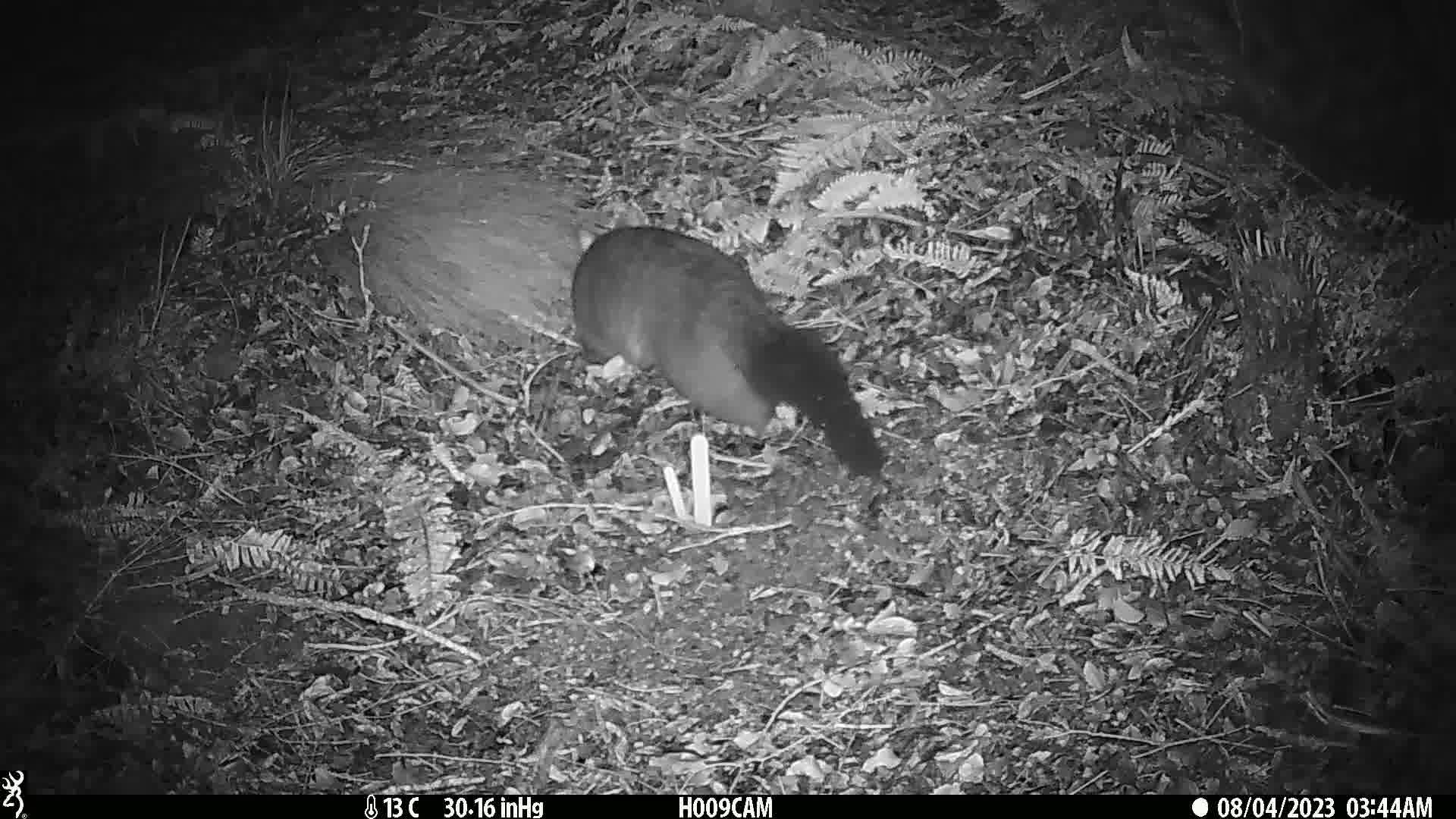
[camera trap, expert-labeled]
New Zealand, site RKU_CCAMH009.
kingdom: Animalia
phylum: Chordata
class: Mammalia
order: Diprotodontia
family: Phalangeridae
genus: Trichosurus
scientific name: Trichosurus vulpecula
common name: common brushtail possum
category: possum